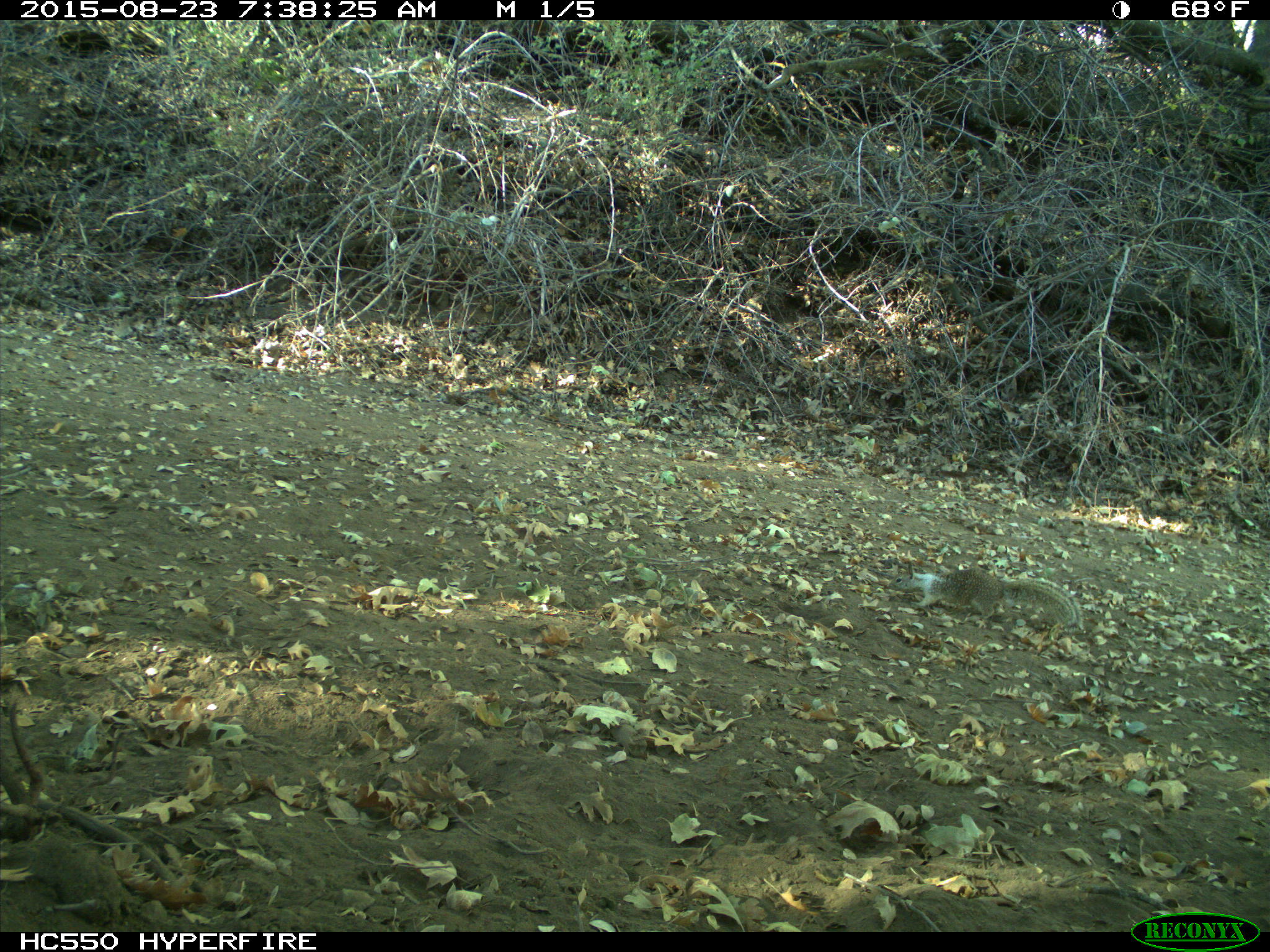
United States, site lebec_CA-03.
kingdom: Animalia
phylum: Chordata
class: Mammalia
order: Rodentia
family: Sciuridae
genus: Otospermophilus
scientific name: Otospermophilus beecheyi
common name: california ground squirrel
Otospermophilus beecheyi (california ground squirrel).